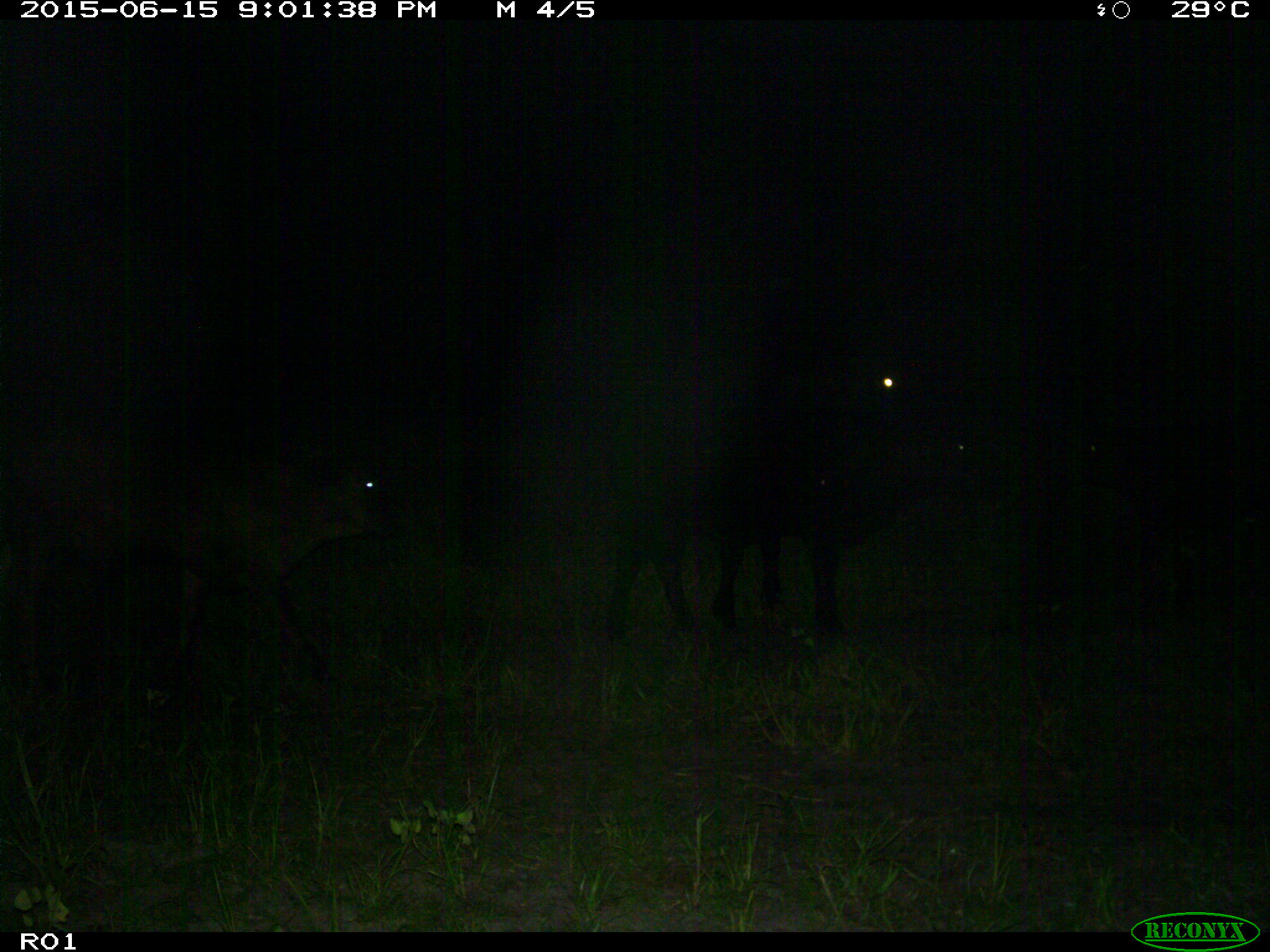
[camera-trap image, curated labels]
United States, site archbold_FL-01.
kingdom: Animalia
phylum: Chordata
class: Mammalia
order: Artiodactyla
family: Bovidae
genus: Bos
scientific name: Bos taurus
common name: domestic cow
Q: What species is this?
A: Bos taurus (domestic cow).